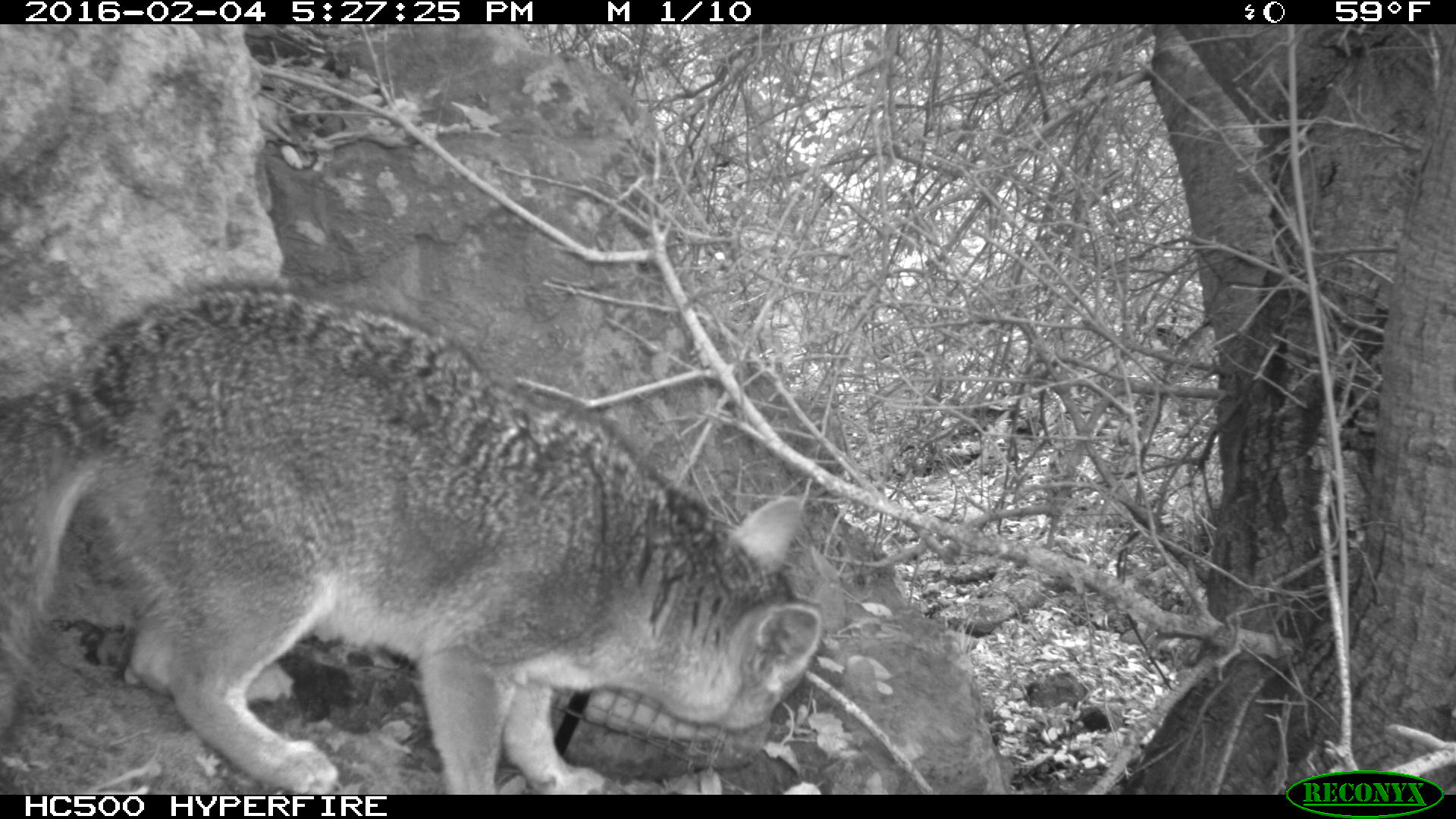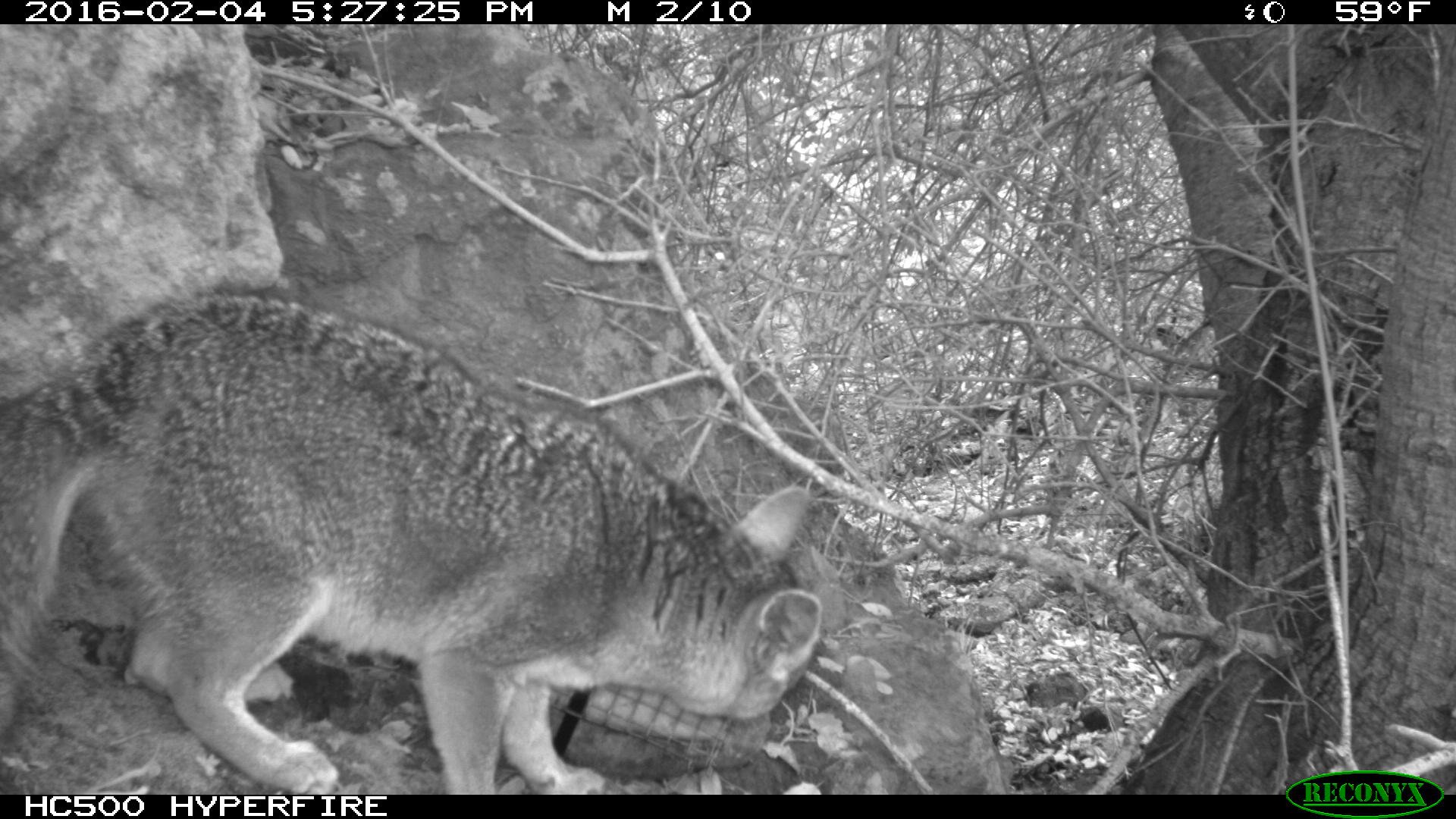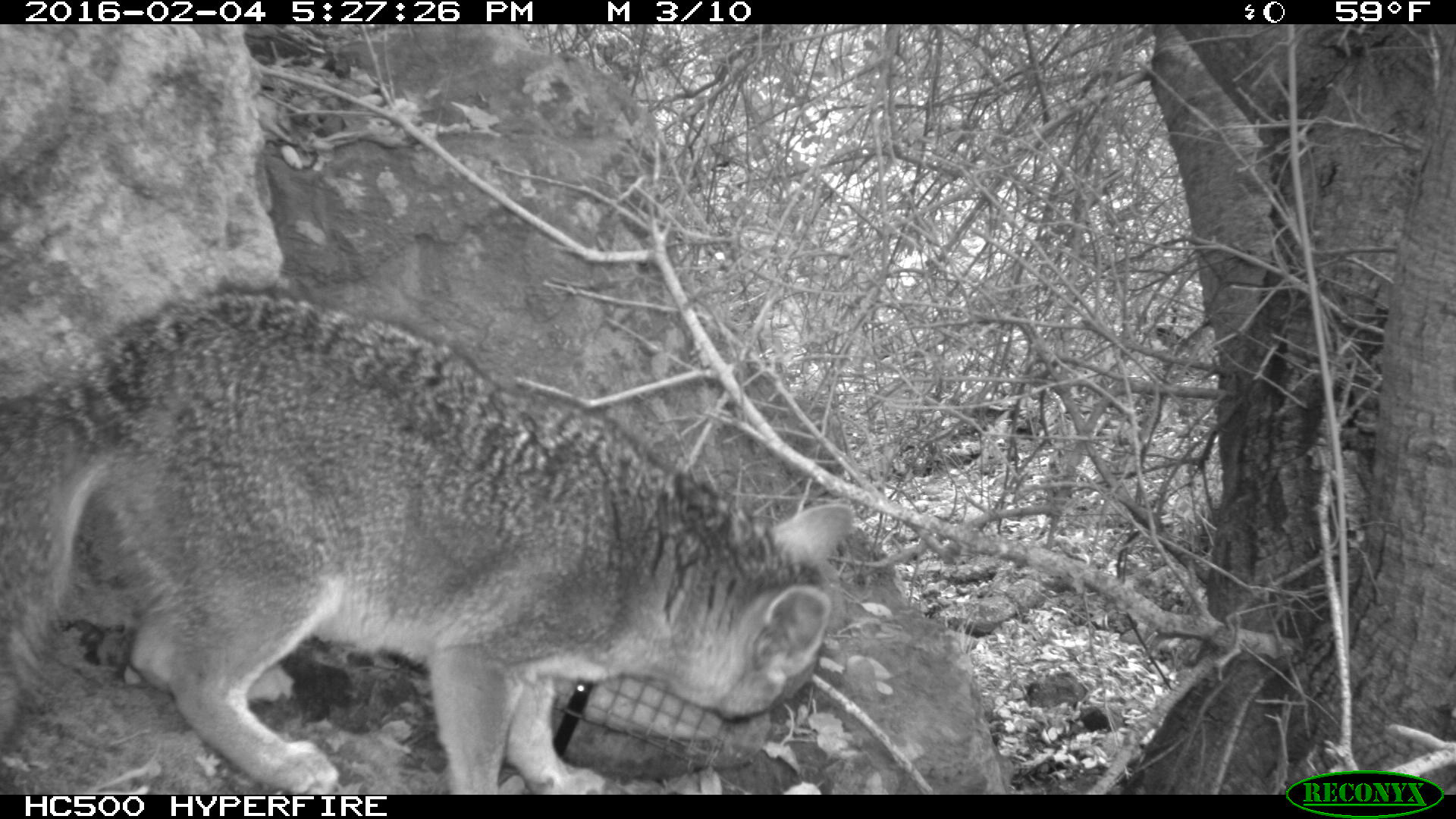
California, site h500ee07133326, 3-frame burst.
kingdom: Animalia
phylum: Chordata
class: Mammalia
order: Carnivora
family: Canidae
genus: Urocyon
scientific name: Urocyon littoralis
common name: island fox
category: fox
Fox (island fox) (Urocyon littoralis).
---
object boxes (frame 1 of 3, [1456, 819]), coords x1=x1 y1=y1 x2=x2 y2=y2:
fox: x1=0 y1=269 x2=822 y2=795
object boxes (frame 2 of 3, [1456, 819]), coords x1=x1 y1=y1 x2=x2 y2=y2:
fox: x1=0 y1=286 x2=824 y2=795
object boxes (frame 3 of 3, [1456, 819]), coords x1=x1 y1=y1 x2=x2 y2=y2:
fox: x1=0 y1=281 x2=853 y2=795